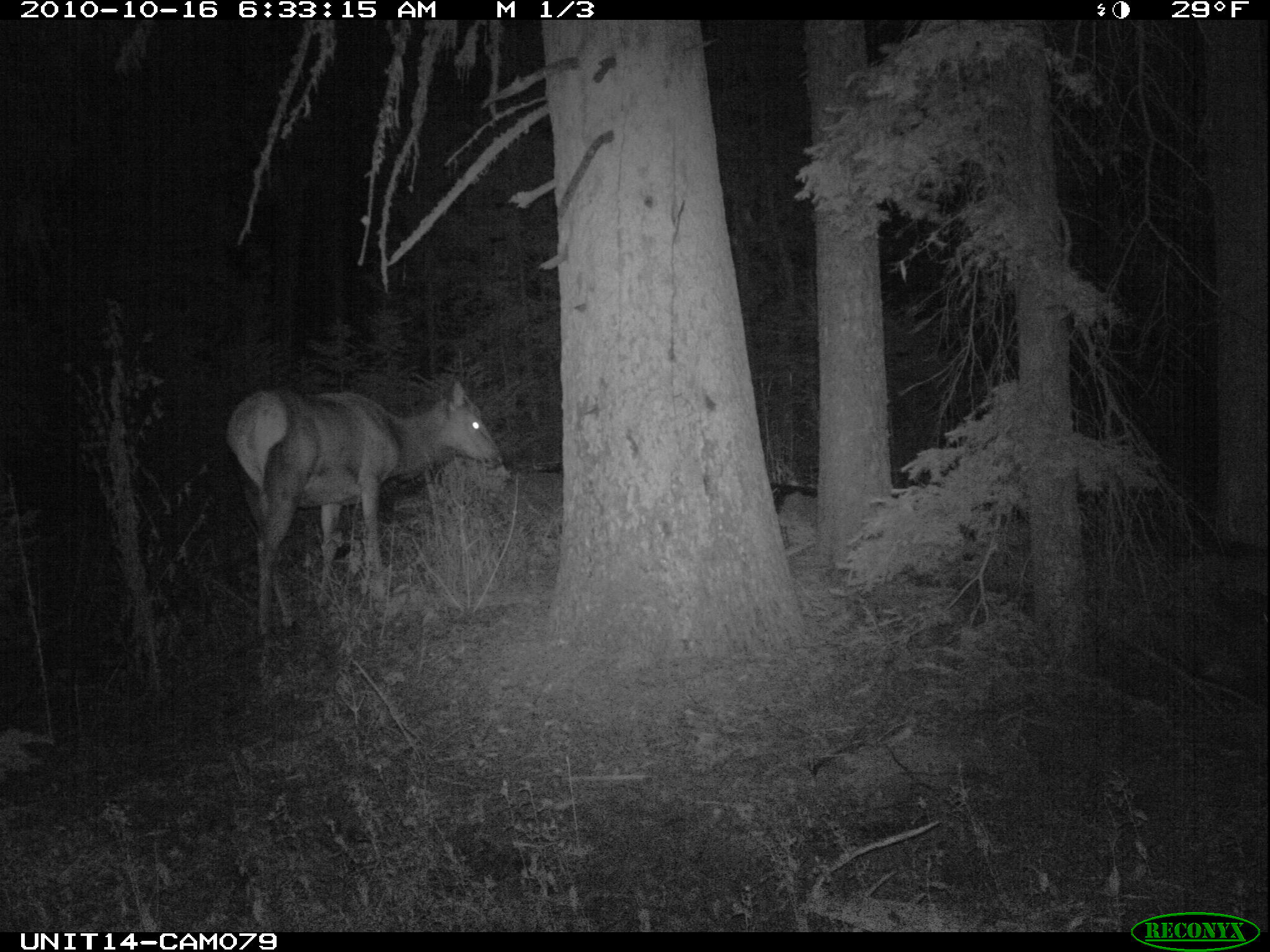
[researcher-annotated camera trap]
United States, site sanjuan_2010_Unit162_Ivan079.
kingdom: Animalia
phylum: Chordata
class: Mammalia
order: Artiodactyla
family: Cervidae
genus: Cervus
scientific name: Cervus elaphus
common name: red deer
Cervus elaphus (red deer).